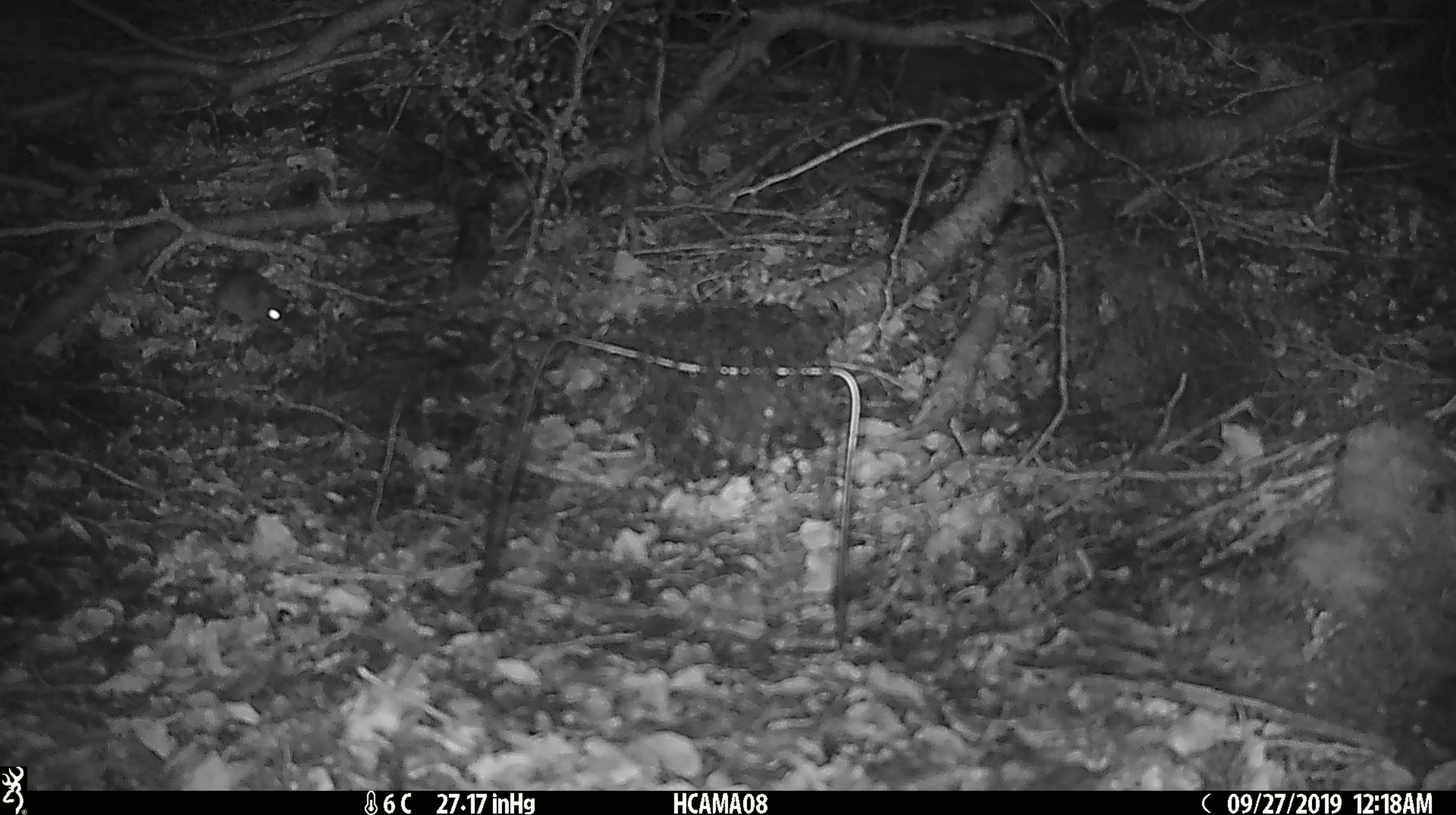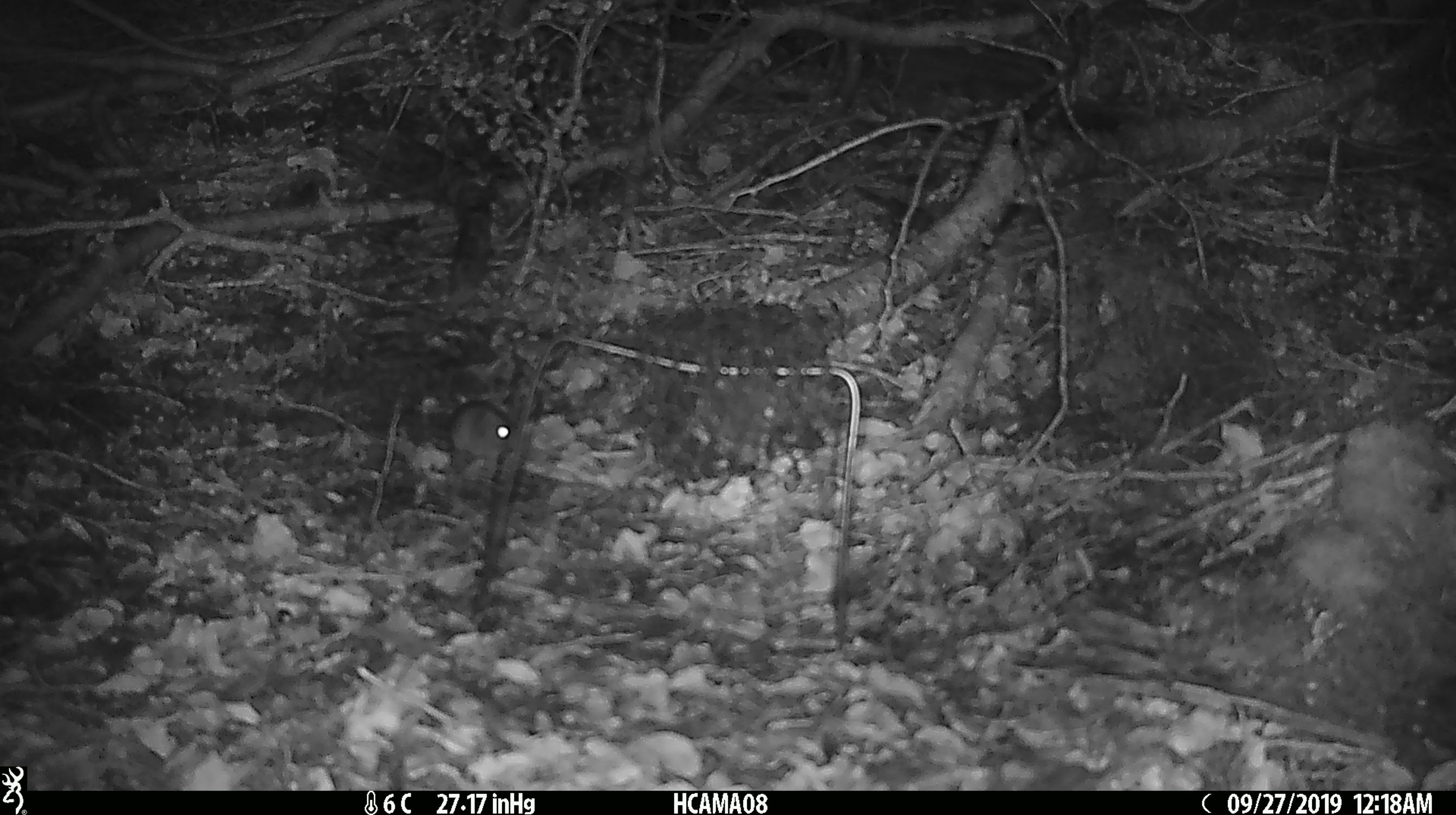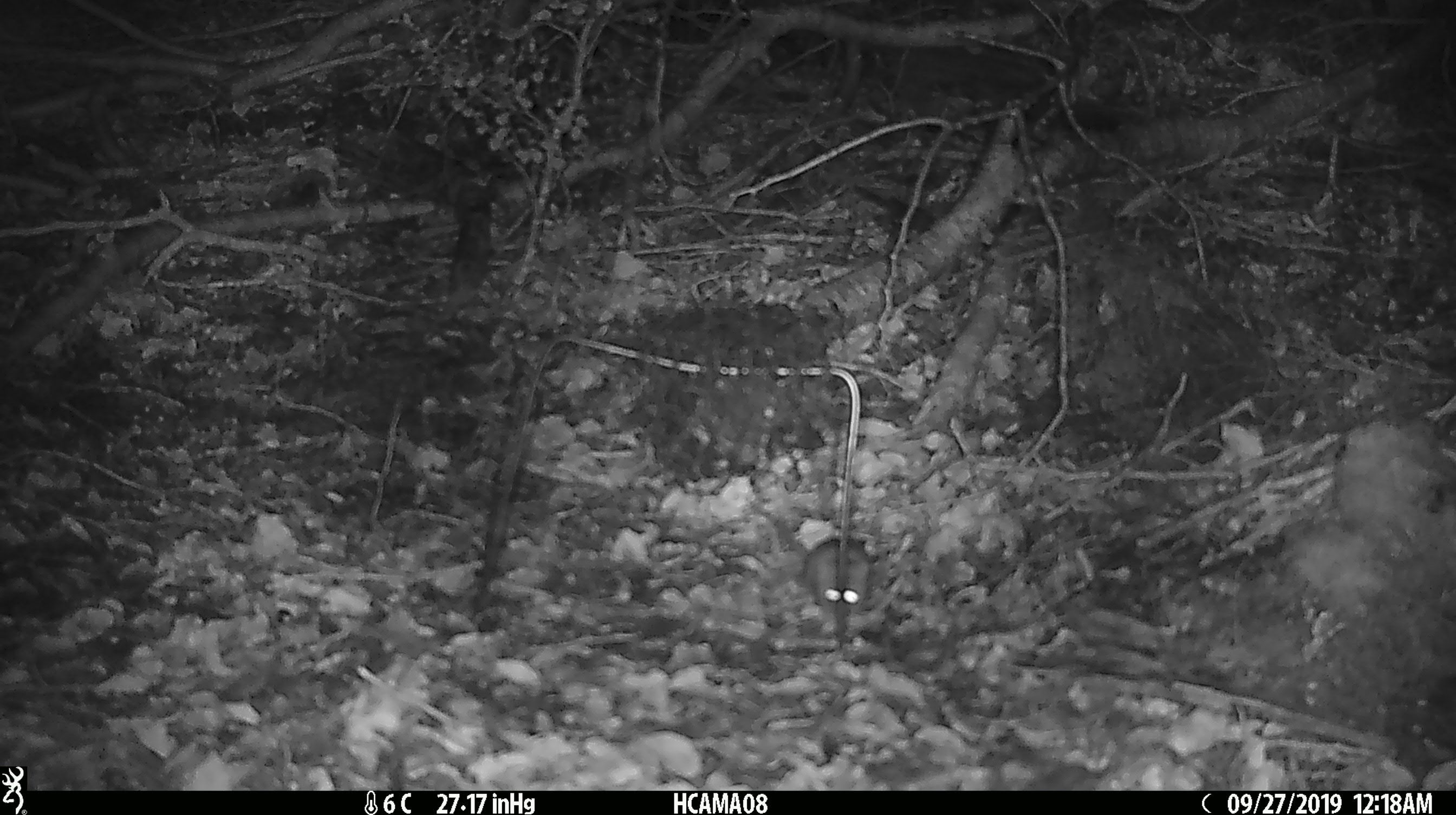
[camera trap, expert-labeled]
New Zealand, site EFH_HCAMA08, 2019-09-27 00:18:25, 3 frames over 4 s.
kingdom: Animalia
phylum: Chordata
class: Mammalia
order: Rodentia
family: Muridae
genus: Mus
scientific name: Mus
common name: mouse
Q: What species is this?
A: Mouse (Mus).